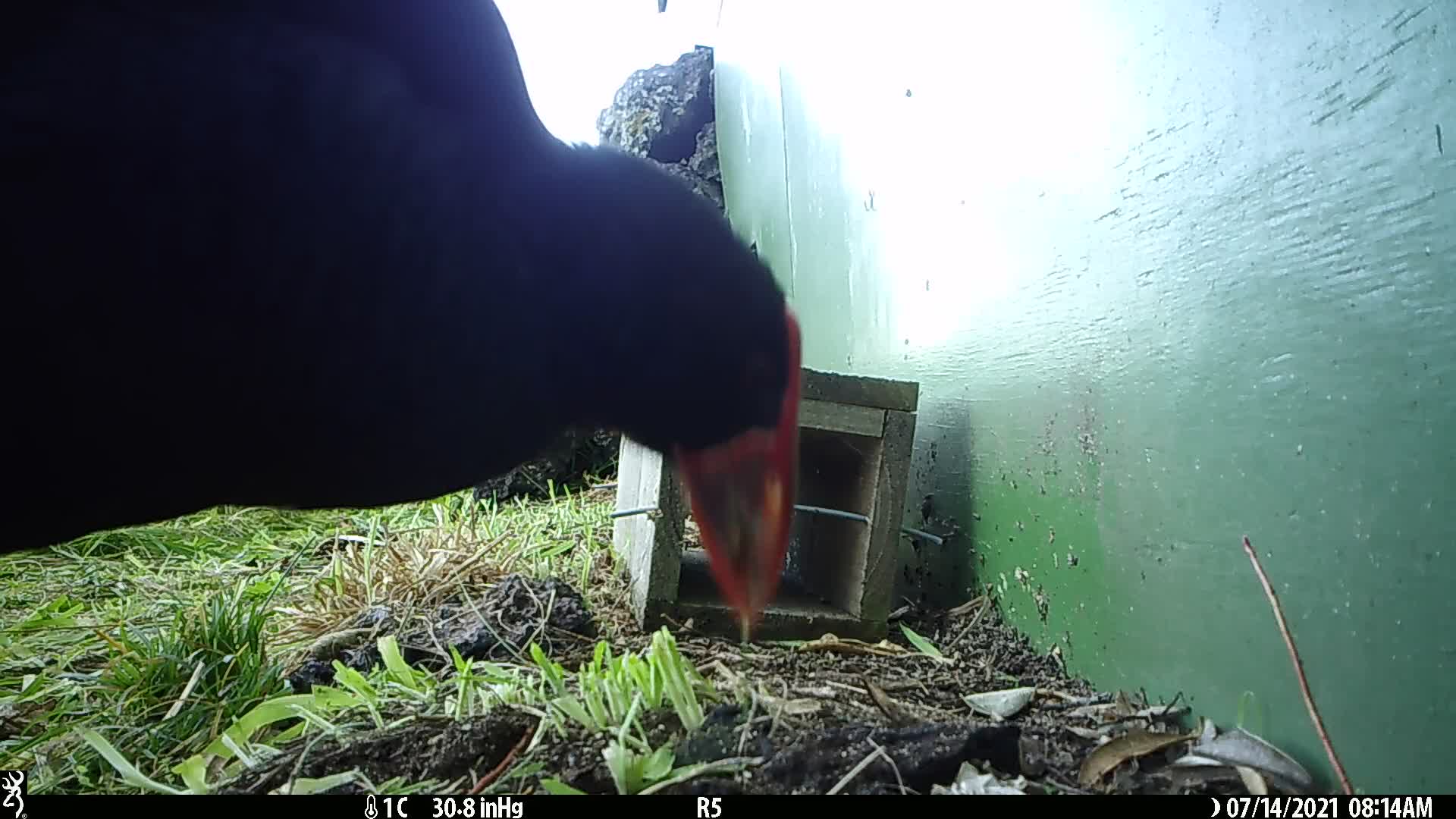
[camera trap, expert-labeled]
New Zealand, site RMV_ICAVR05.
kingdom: Animalia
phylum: Chordata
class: Aves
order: Gruiformes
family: Rallidae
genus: Porphyrio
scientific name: Porphyrio melanotus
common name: australasian swamphen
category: pukeko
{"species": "pukeko (australasian swamphen) (Porphyrio melanotus)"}